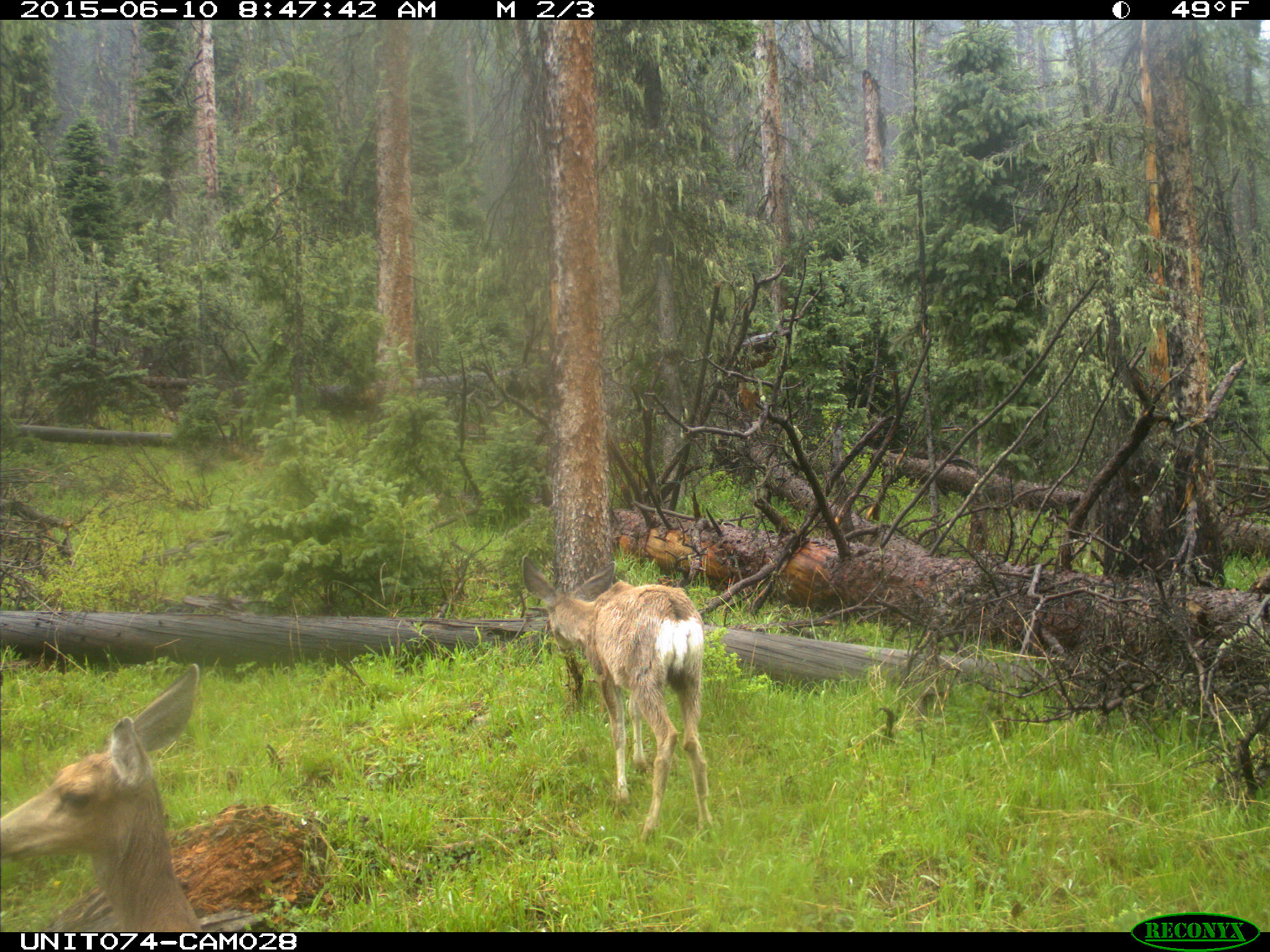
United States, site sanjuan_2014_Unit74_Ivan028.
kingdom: Animalia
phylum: Chordata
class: Mammalia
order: Artiodactyla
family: Cervidae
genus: Odocoileus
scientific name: Odocoileus hemionus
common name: mule deer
Odocoileus hemionus (mule deer).